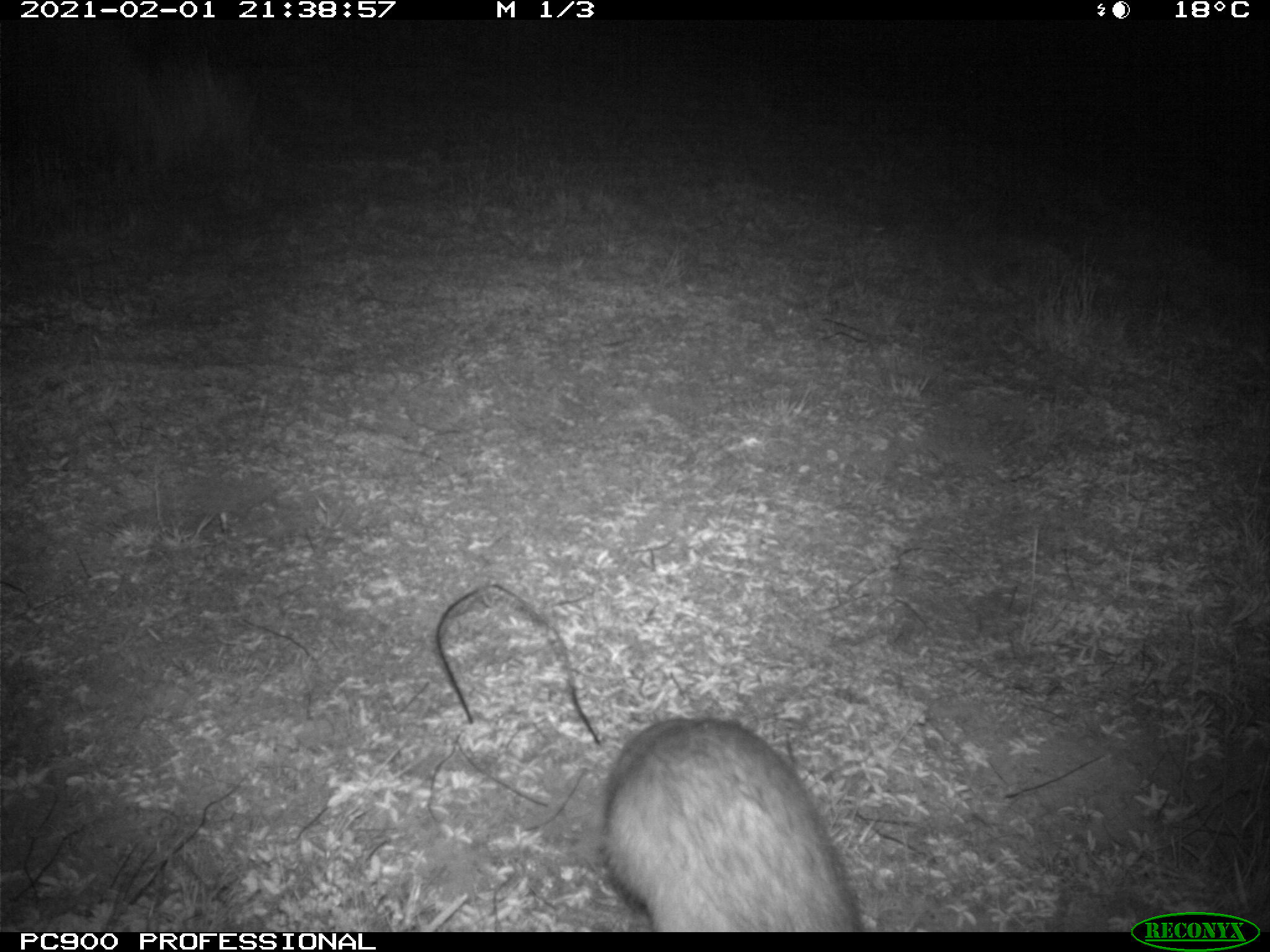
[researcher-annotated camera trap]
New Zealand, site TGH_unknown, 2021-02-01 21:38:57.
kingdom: Animalia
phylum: Chordata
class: Mammalia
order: Carnivora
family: Mustelidae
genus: Mustela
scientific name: Mustela furo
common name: ferret